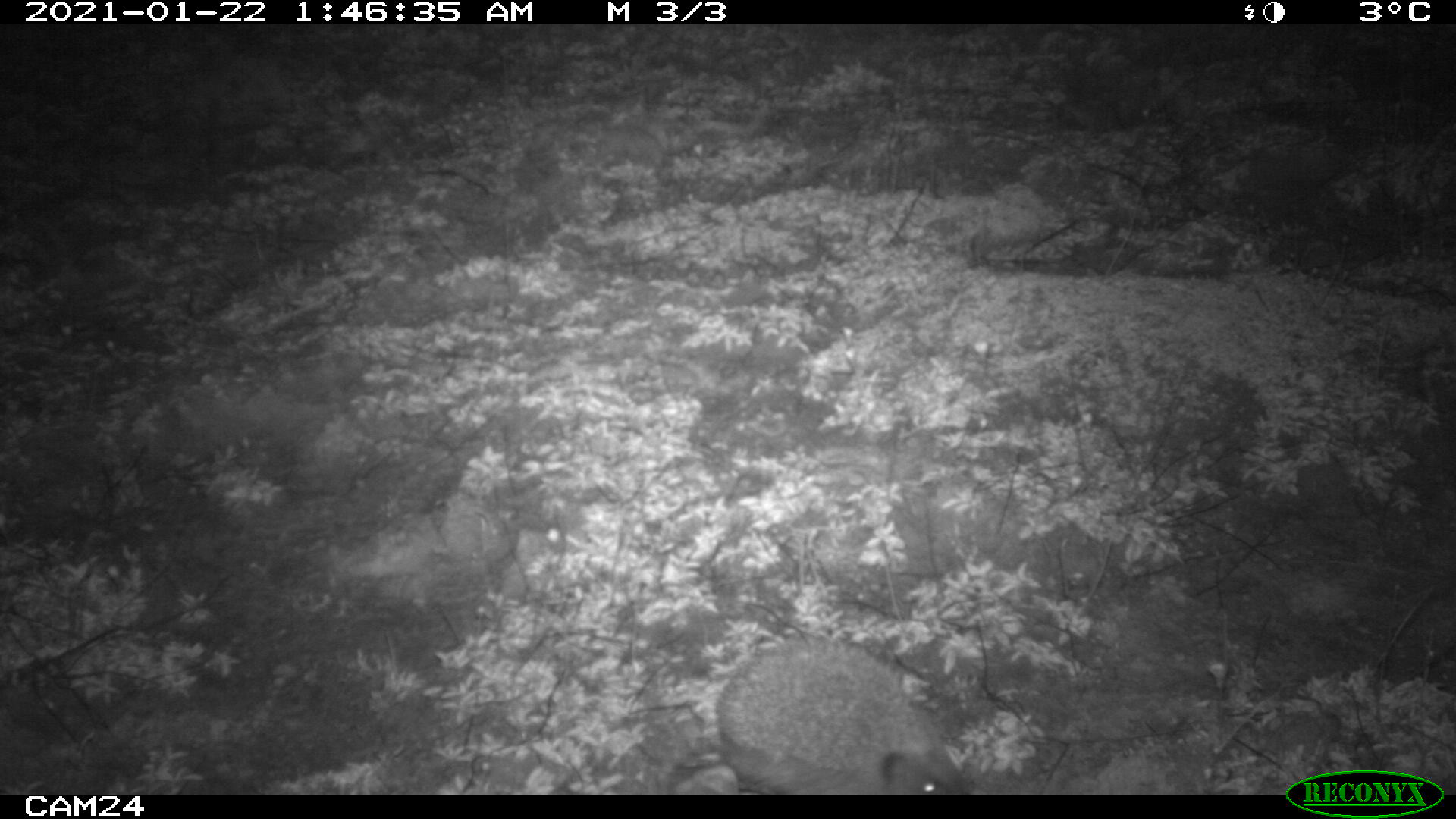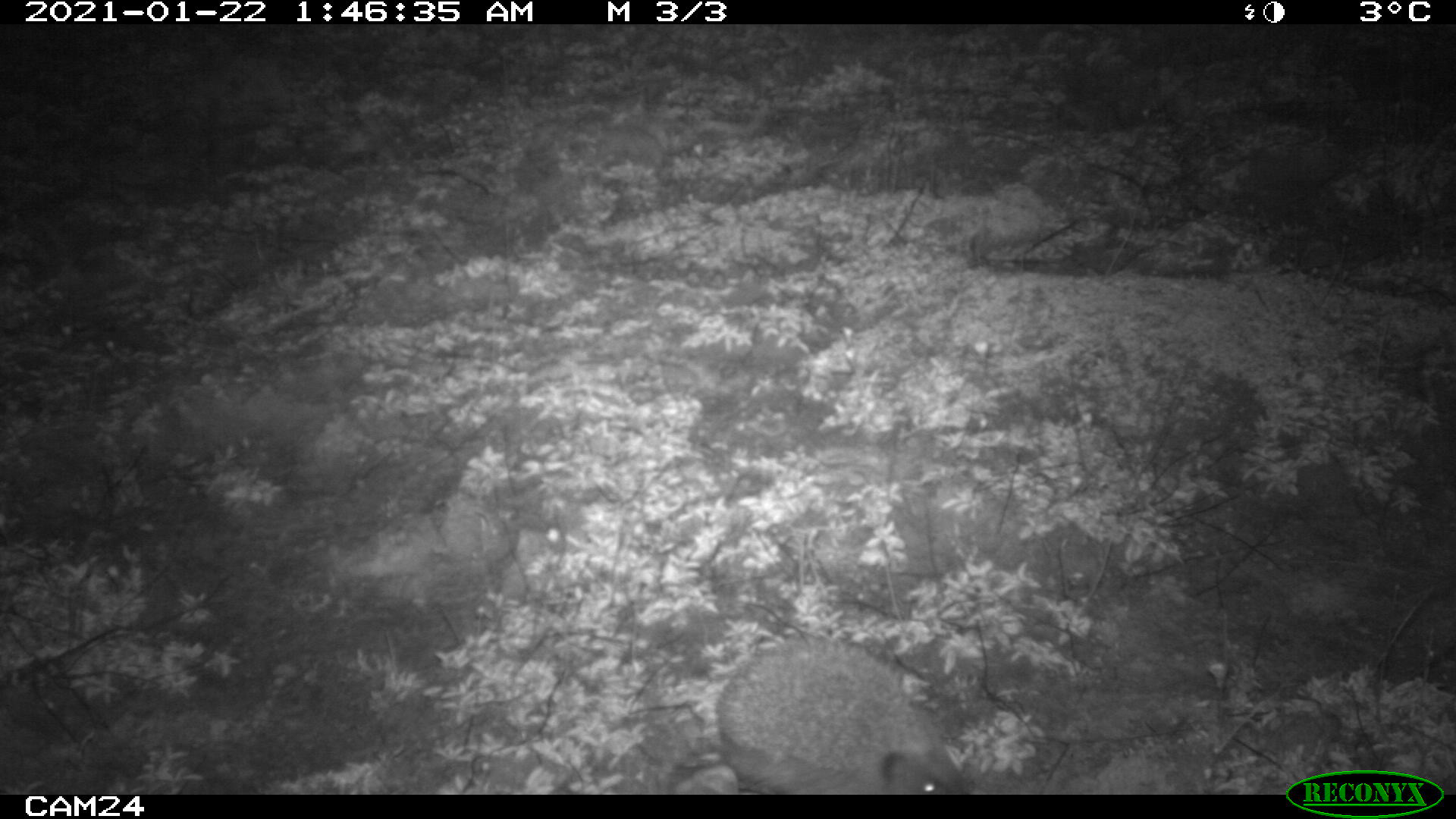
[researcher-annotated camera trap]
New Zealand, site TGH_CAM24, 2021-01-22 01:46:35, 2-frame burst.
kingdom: Animalia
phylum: Chordata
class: Mammalia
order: Eulipotyphla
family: Erinaceidae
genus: Erinaceus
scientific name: Erinaceus europaeus europaeus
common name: european hedgehog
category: hedgehog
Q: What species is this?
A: Hedgehog (european hedgehog) (Erinaceus europaeus europaeus).